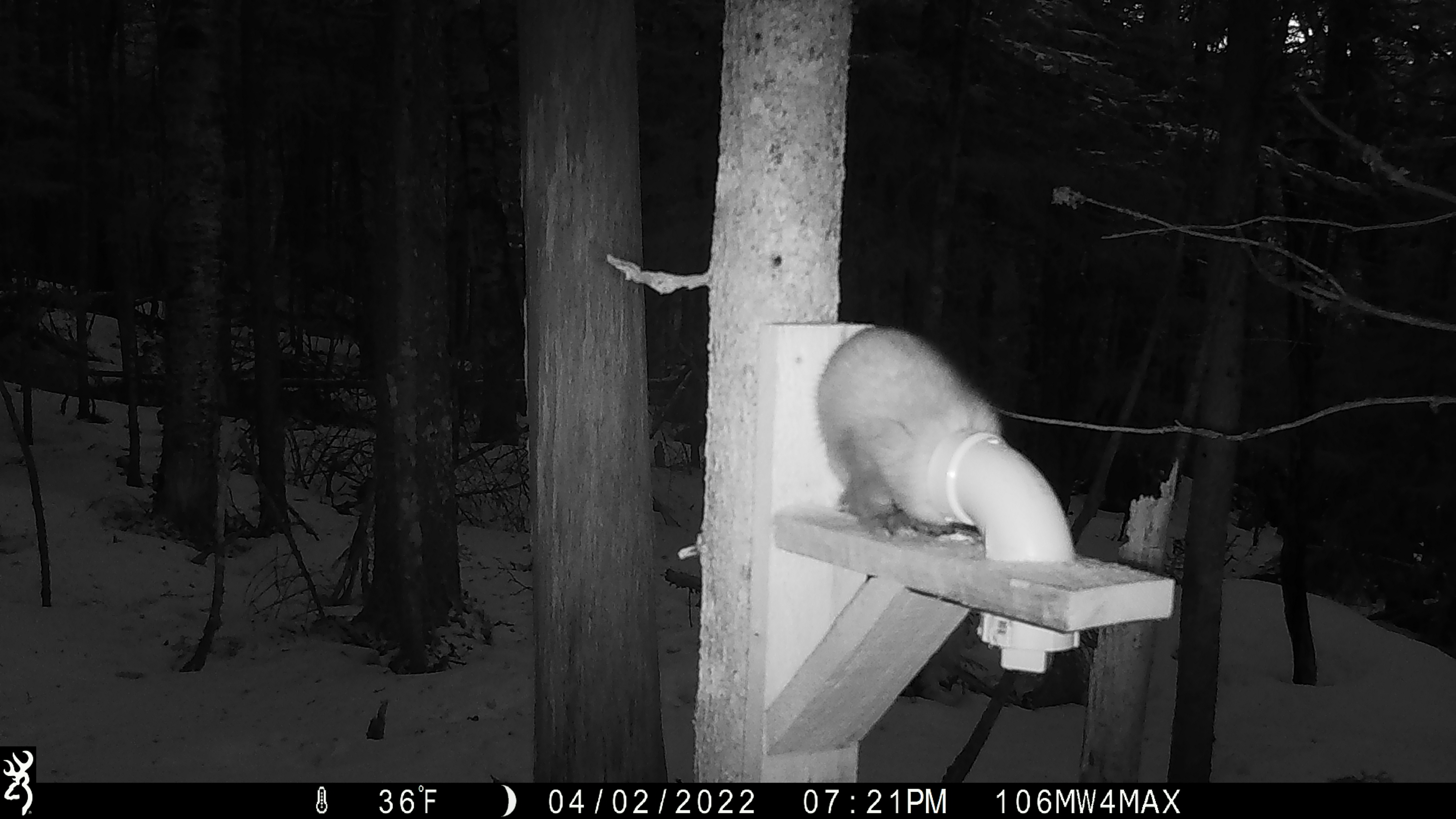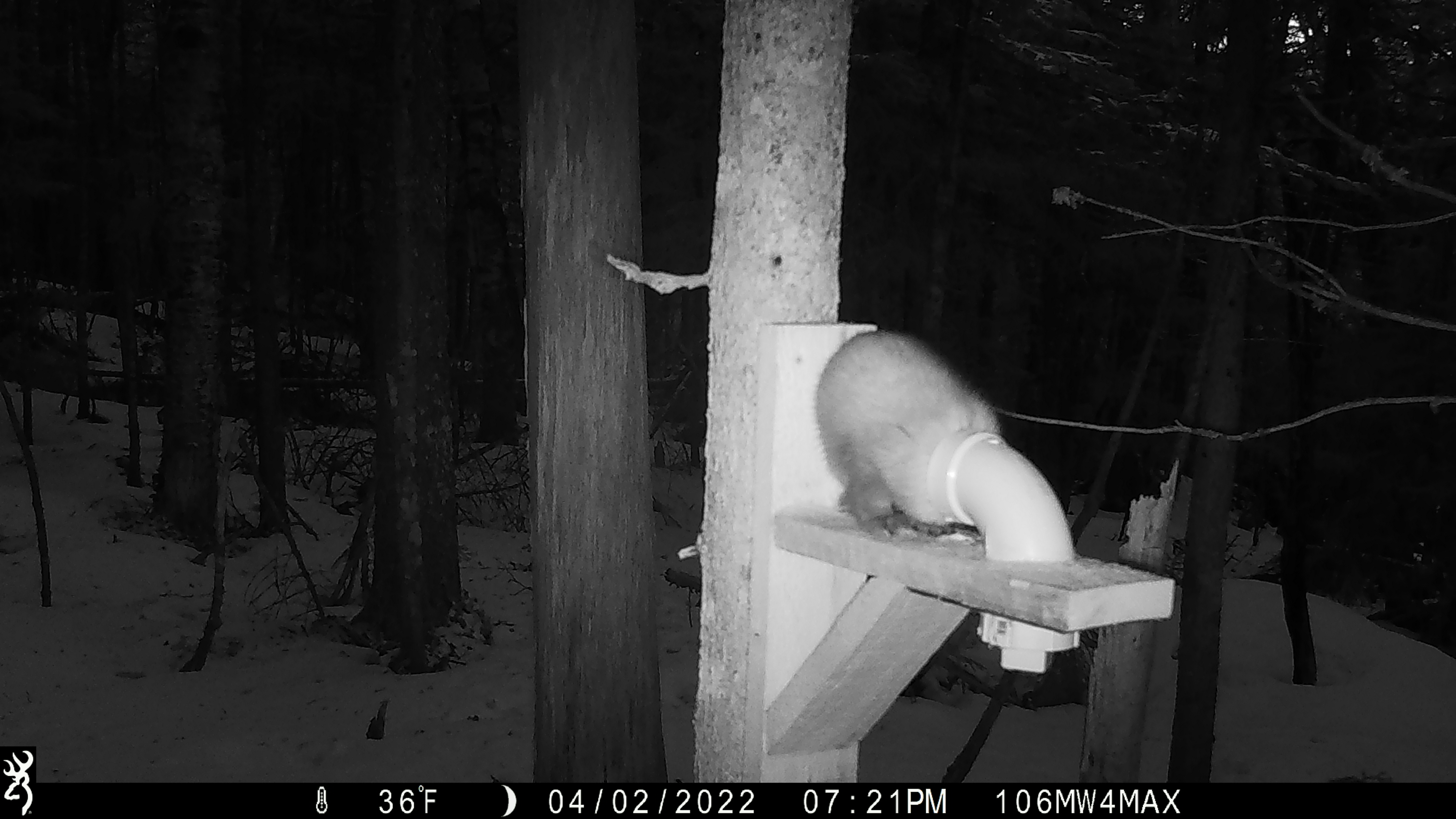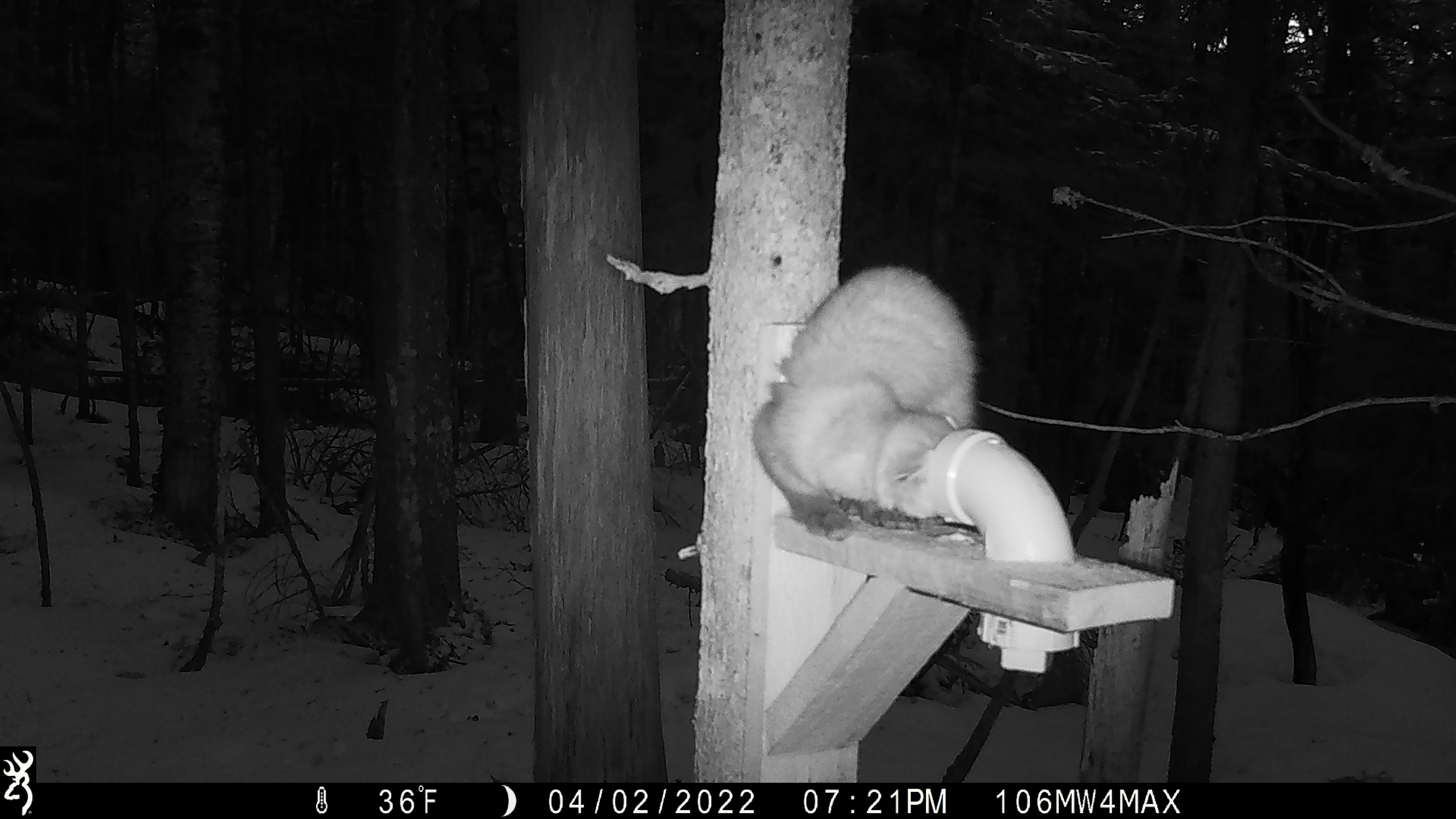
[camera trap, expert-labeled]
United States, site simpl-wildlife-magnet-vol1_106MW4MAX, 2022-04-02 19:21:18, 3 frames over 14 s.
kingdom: Animalia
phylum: Chordata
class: Mammalia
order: Carnivora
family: Mustelidae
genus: Martes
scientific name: Martes americana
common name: american marten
American marten (Martes americana).